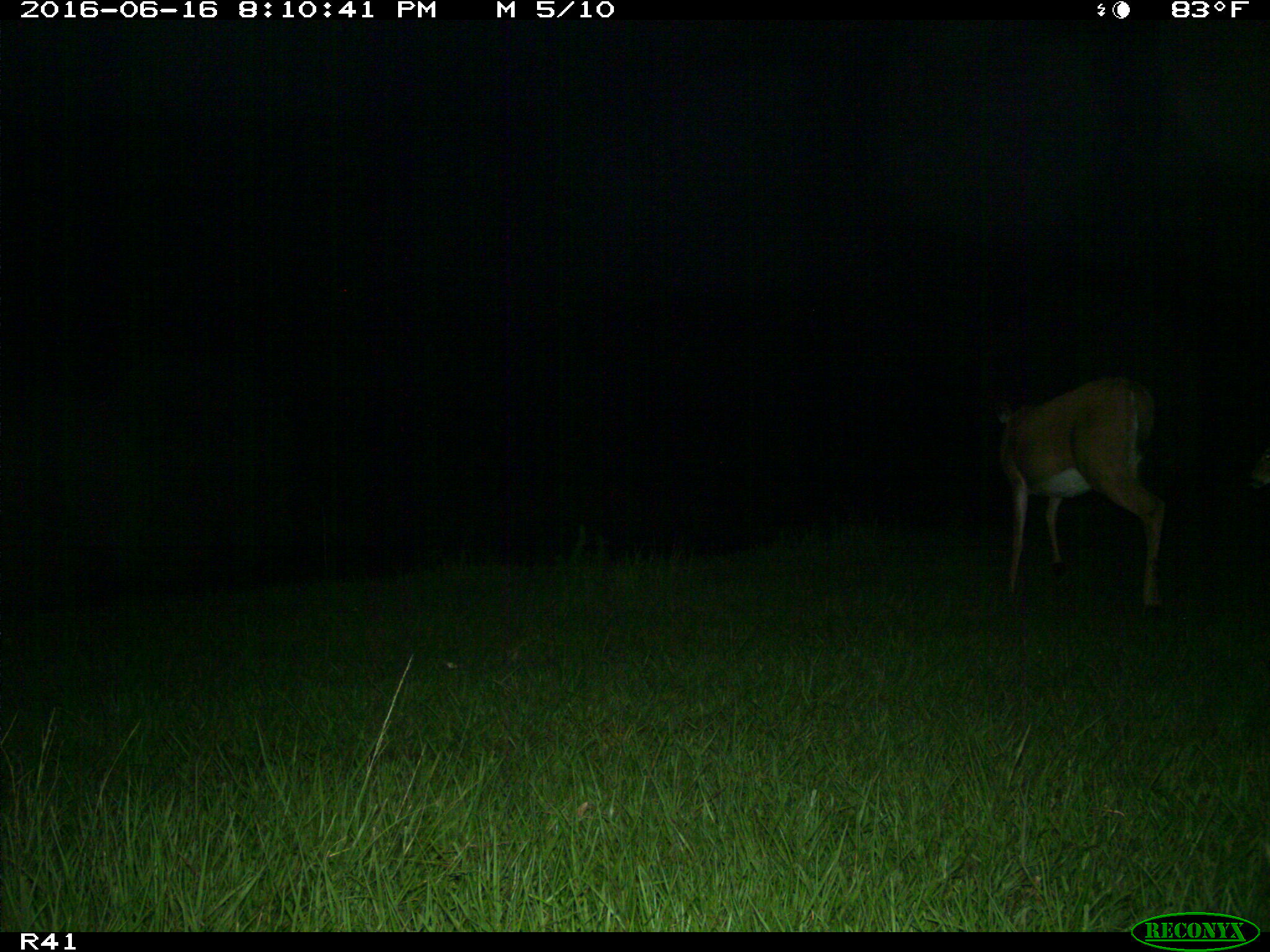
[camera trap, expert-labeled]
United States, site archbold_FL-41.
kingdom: Animalia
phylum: Chordata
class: Mammalia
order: Artiodactyla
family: Cervidae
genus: Odocoileus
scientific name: Odocoileus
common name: deer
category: unidentified deer